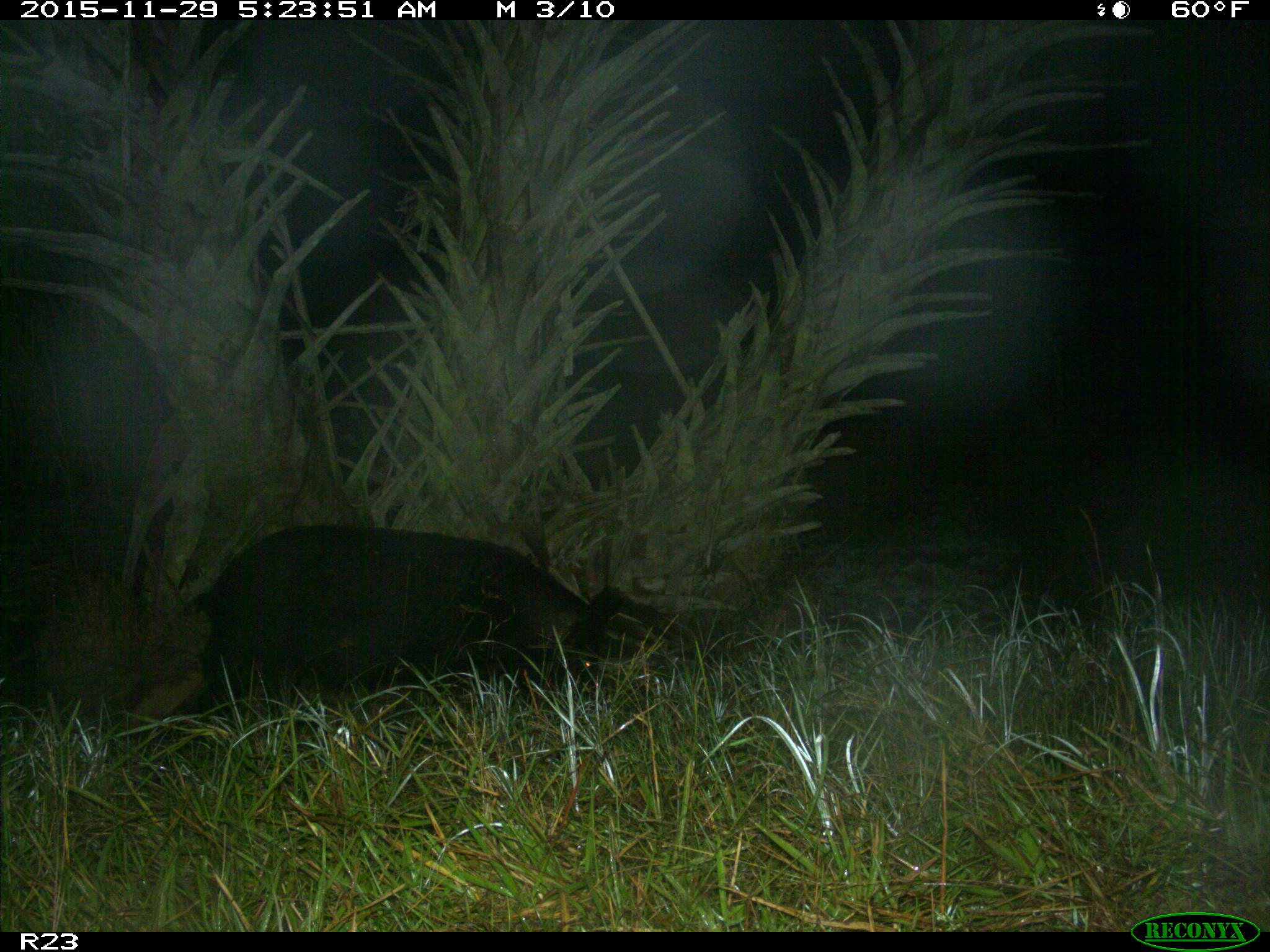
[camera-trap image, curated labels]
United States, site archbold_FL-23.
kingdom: Animalia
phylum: Chordata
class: Mammalia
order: Artiodactyla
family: Suidae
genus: Sus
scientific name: Sus scrofa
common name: wild boar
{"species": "Sus scrofa (wild boar)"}